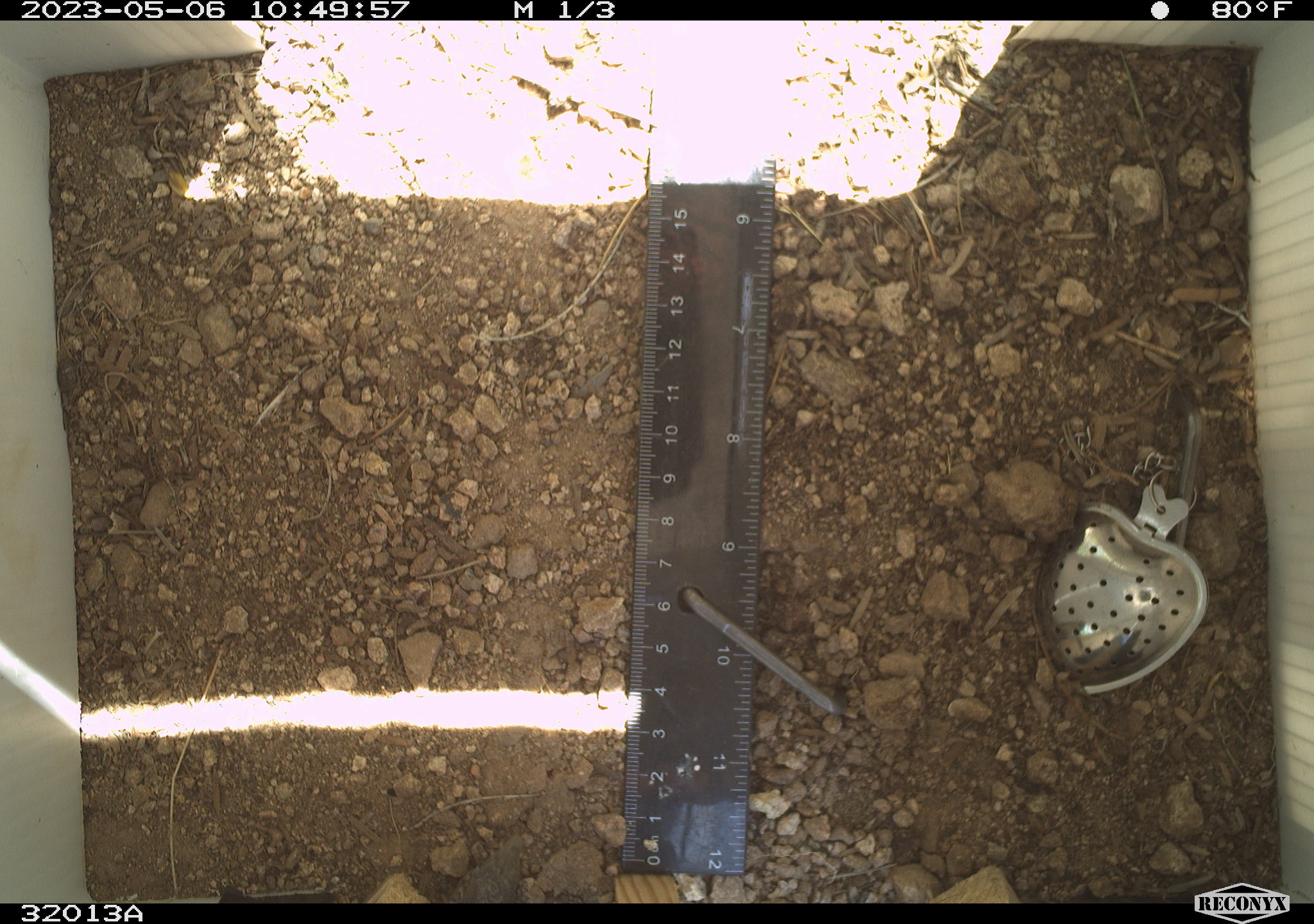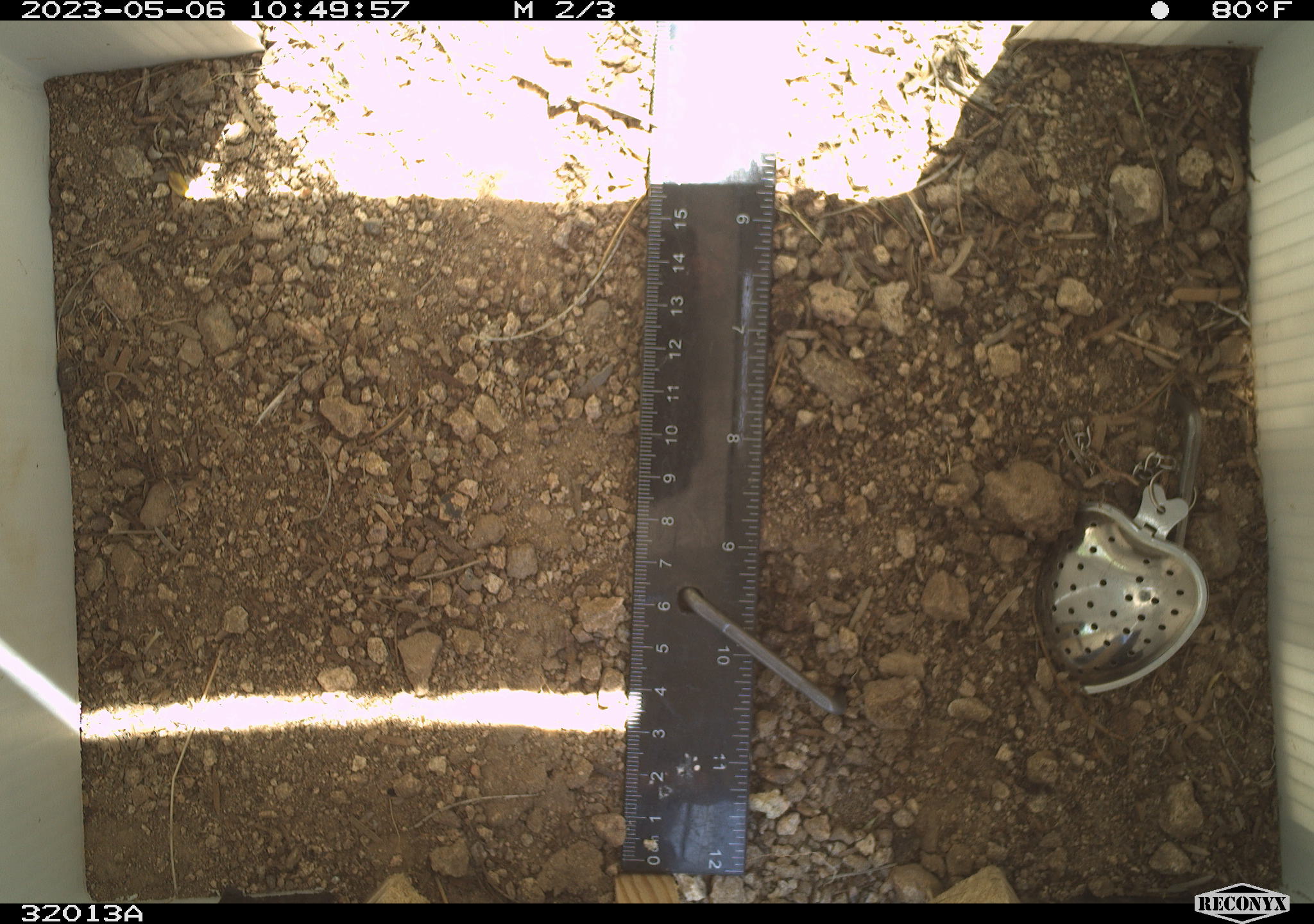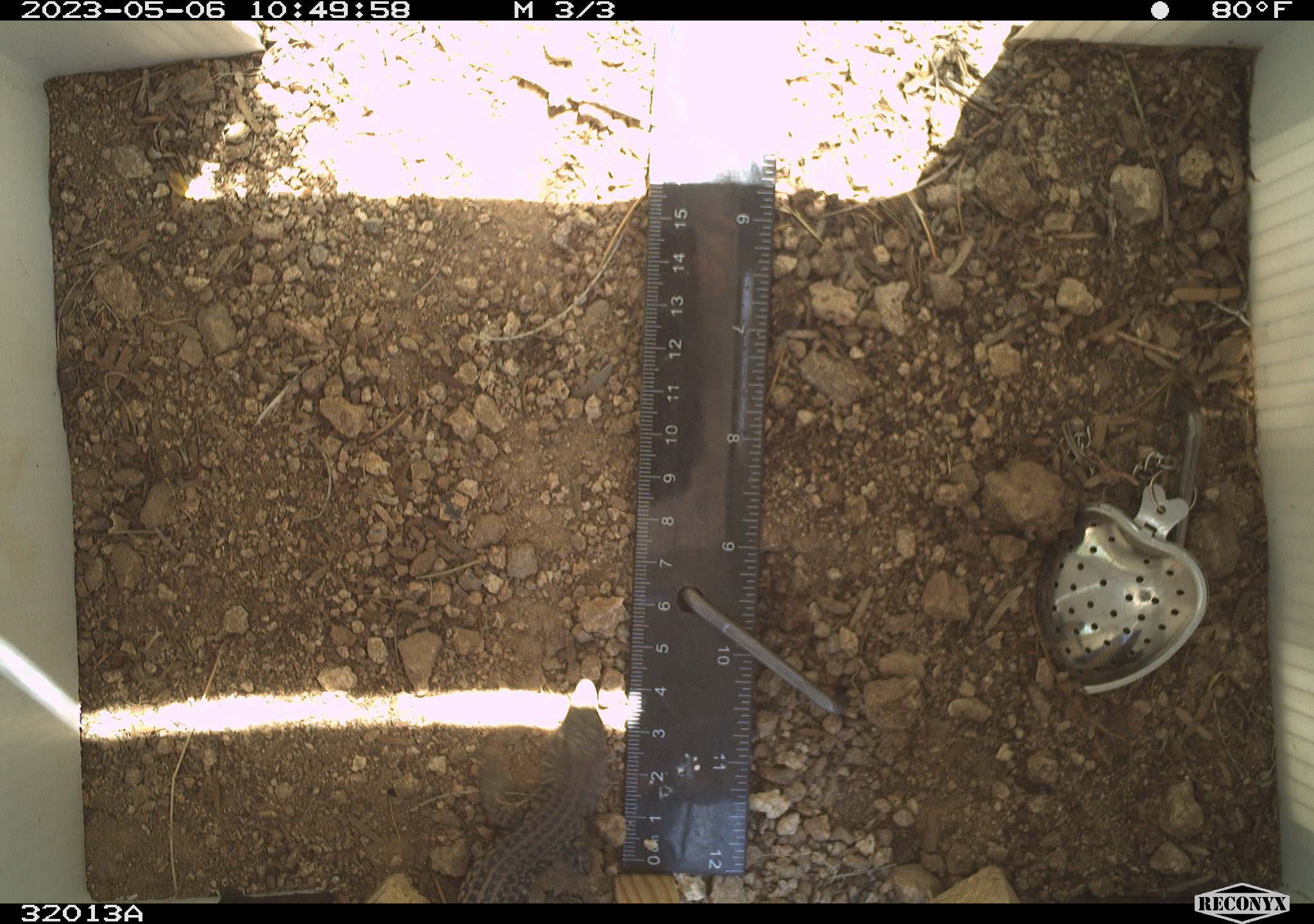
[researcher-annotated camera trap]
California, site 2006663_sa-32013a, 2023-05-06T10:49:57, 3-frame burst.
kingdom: Animalia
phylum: Chordata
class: Reptilia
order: Squamata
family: Teiidae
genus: Aspidoscelis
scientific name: Aspidoscelis tigris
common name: western whiptail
Western whiptail (Aspidoscelis tigris).